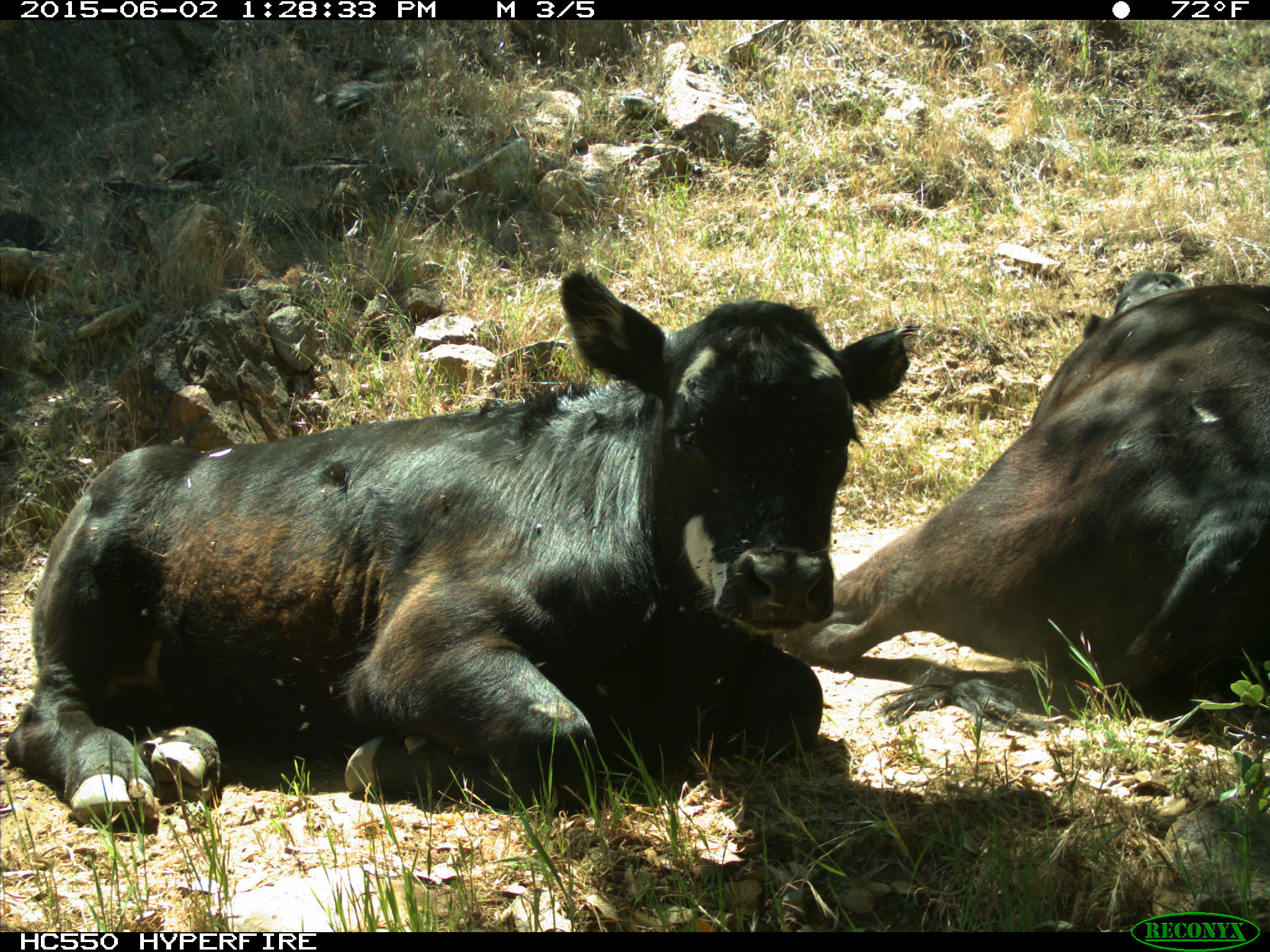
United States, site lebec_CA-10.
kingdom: Animalia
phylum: Chordata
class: Mammalia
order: Artiodactyla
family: Bovidae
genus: Bos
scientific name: Bos taurus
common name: domestic cow